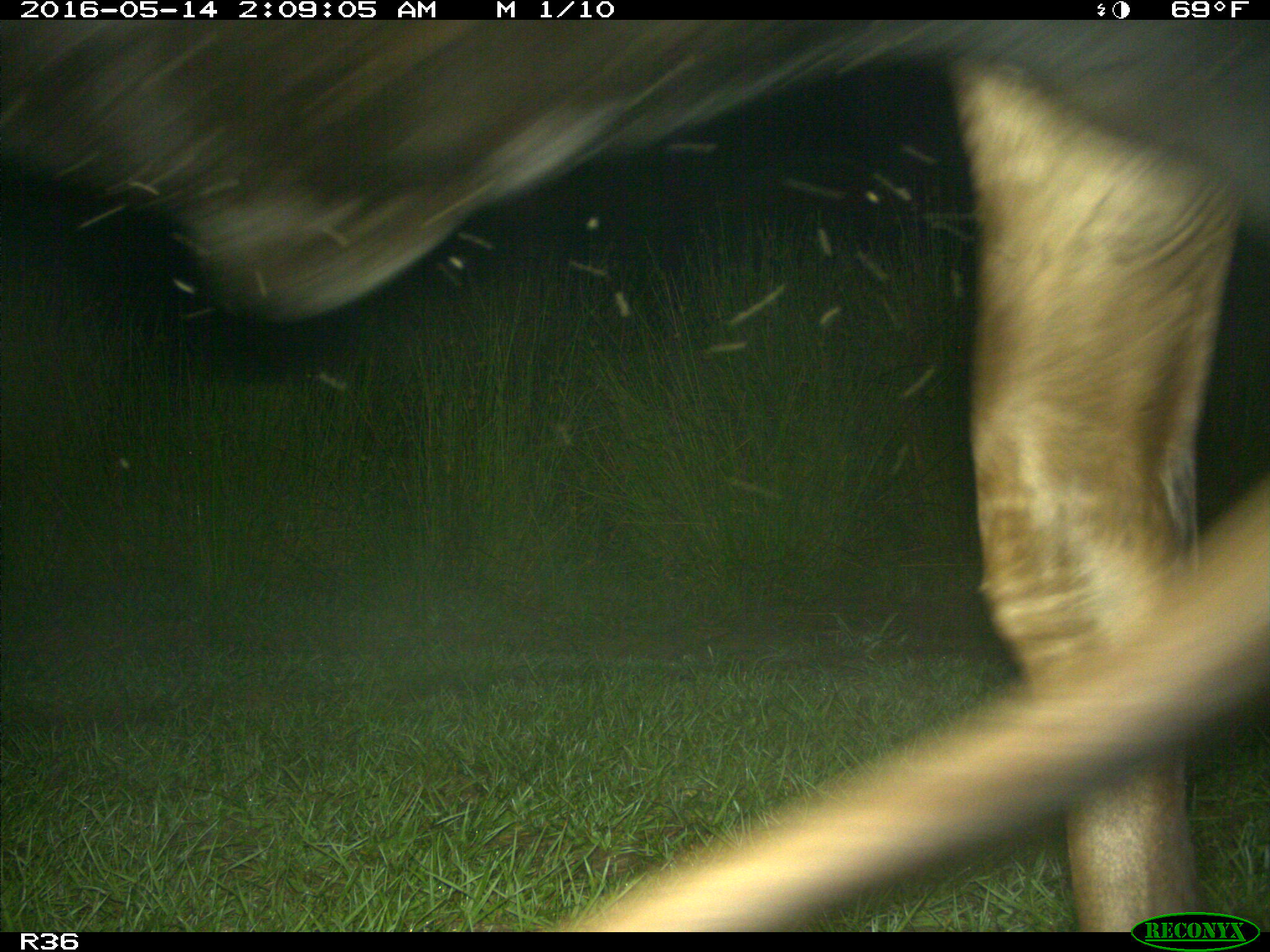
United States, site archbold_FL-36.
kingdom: Animalia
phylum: Chordata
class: Mammalia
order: Artiodactyla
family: Bovidae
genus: Bos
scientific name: Bos taurus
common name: domestic cow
Bos taurus (domestic cow).